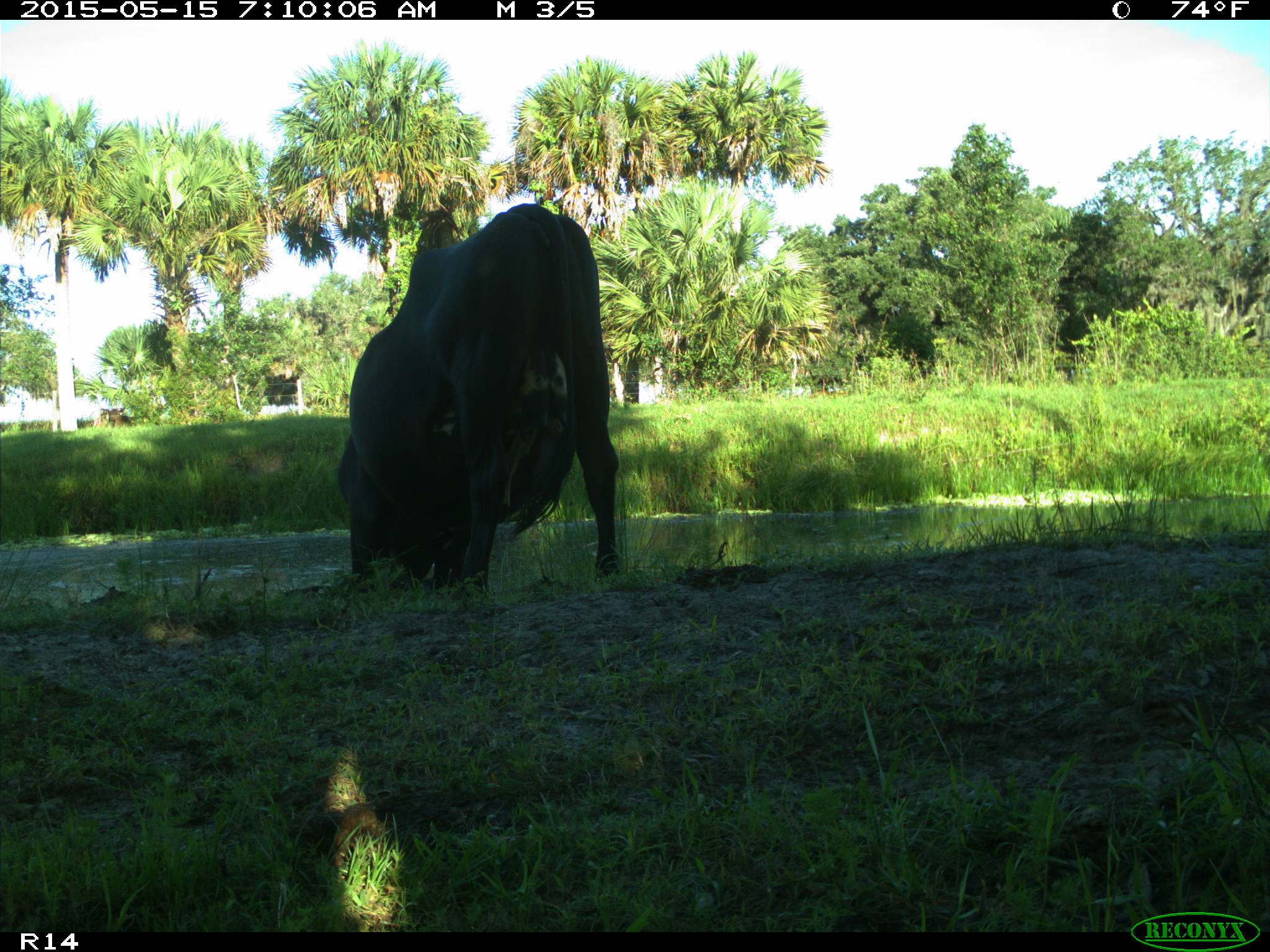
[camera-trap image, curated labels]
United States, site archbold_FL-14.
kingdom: Animalia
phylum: Chordata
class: Mammalia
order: Artiodactyla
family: Bovidae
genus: Bos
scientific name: Bos taurus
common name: domestic cow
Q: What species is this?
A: Bos taurus (domestic cow).